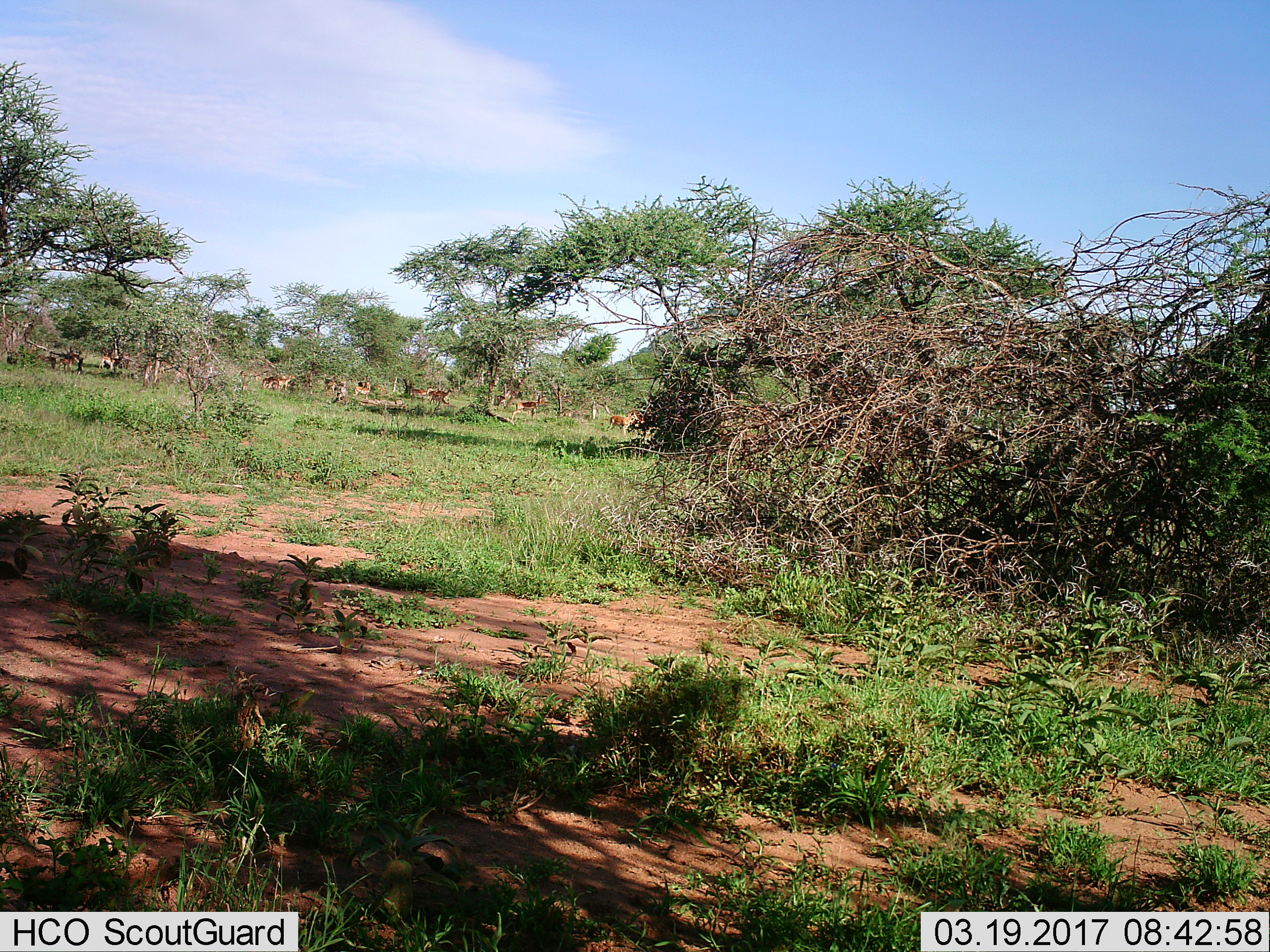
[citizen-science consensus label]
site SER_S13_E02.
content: unidentified animal